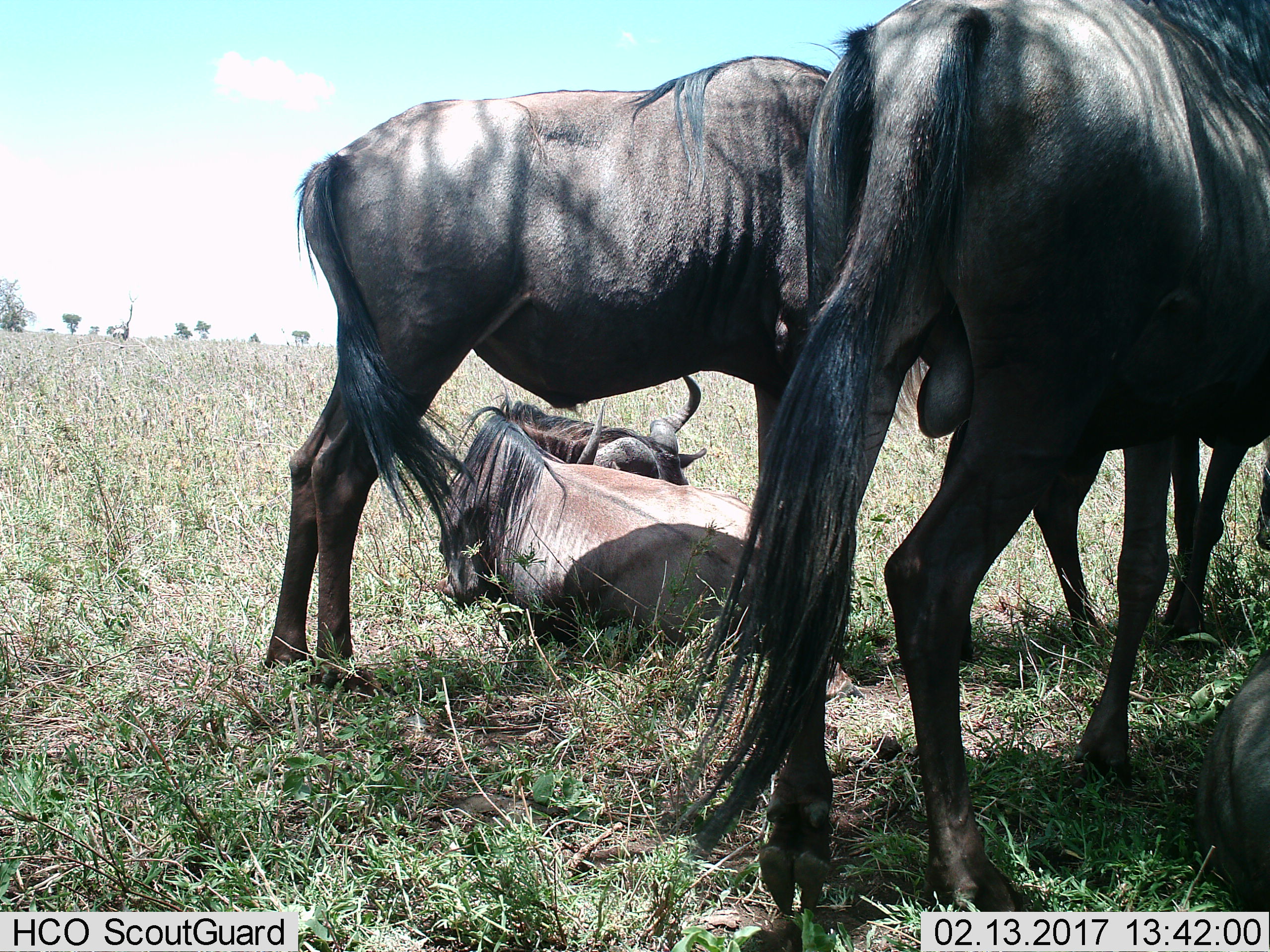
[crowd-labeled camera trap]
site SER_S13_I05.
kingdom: Animalia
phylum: Chordata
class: Mammalia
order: Artiodactyla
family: Bovidae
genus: Connochaetes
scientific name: Connochaetes taurinus taurinus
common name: blue wildebeest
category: wildebeestblue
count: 4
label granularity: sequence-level